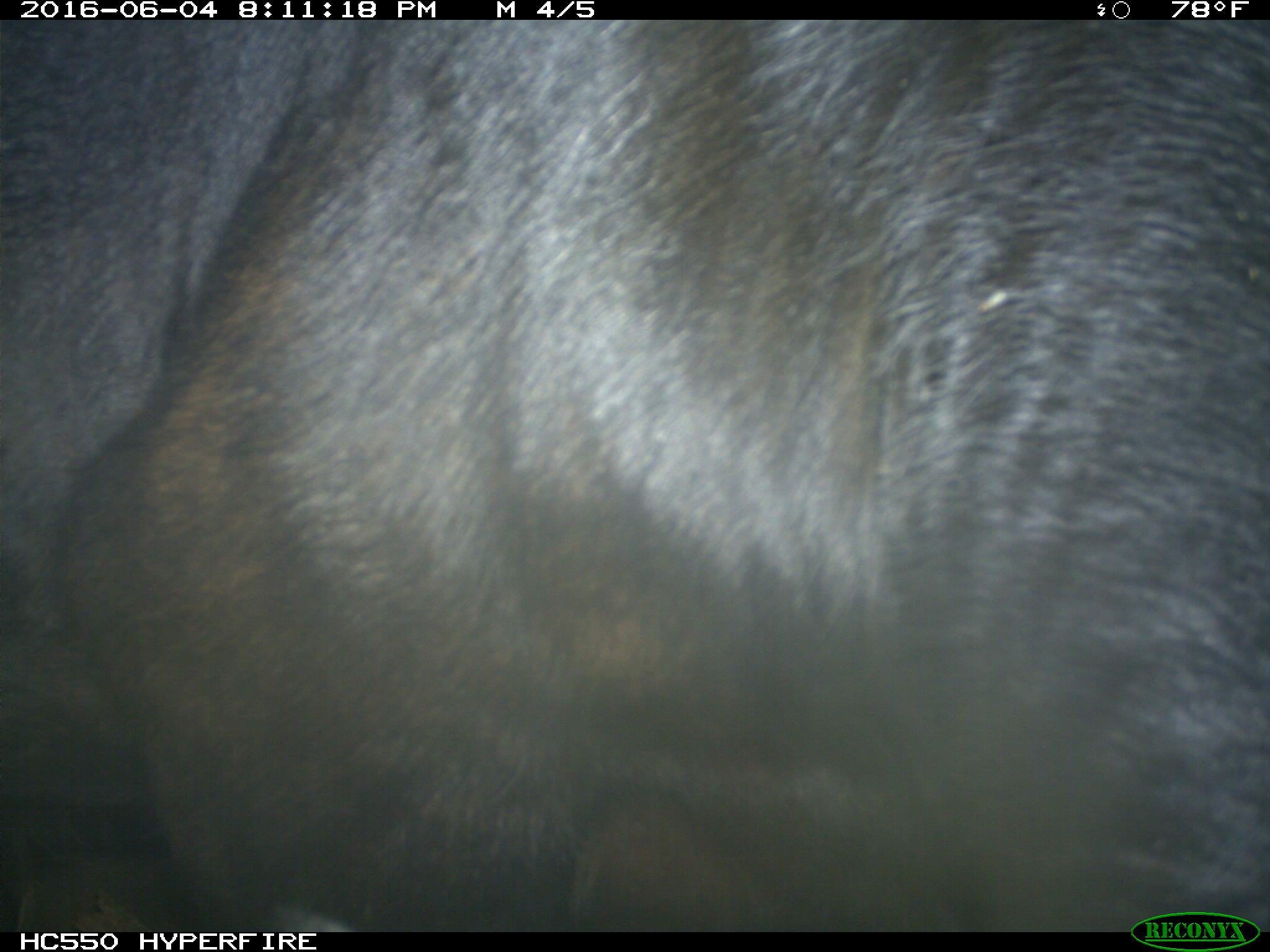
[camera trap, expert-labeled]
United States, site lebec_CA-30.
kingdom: Animalia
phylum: Chordata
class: Mammalia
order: Artiodactyla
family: Bovidae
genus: Bos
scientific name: Bos taurus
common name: domestic cow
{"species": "Bos taurus (domestic cow)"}